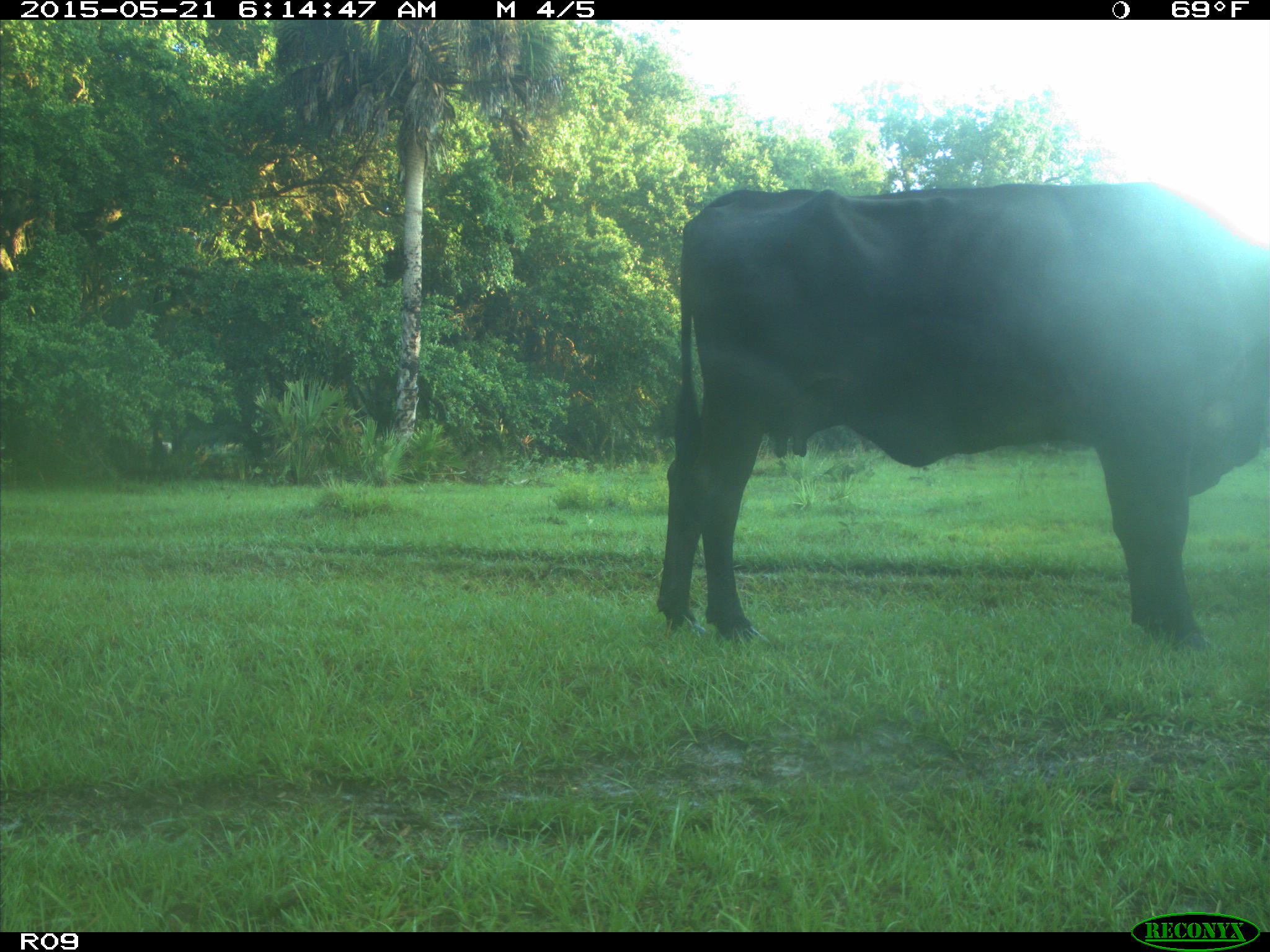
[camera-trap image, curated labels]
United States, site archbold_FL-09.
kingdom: Animalia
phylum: Chordata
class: Mammalia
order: Artiodactyla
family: Bovidae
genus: Bos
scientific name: Bos taurus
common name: domestic cow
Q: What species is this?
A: Bos taurus (domestic cow).